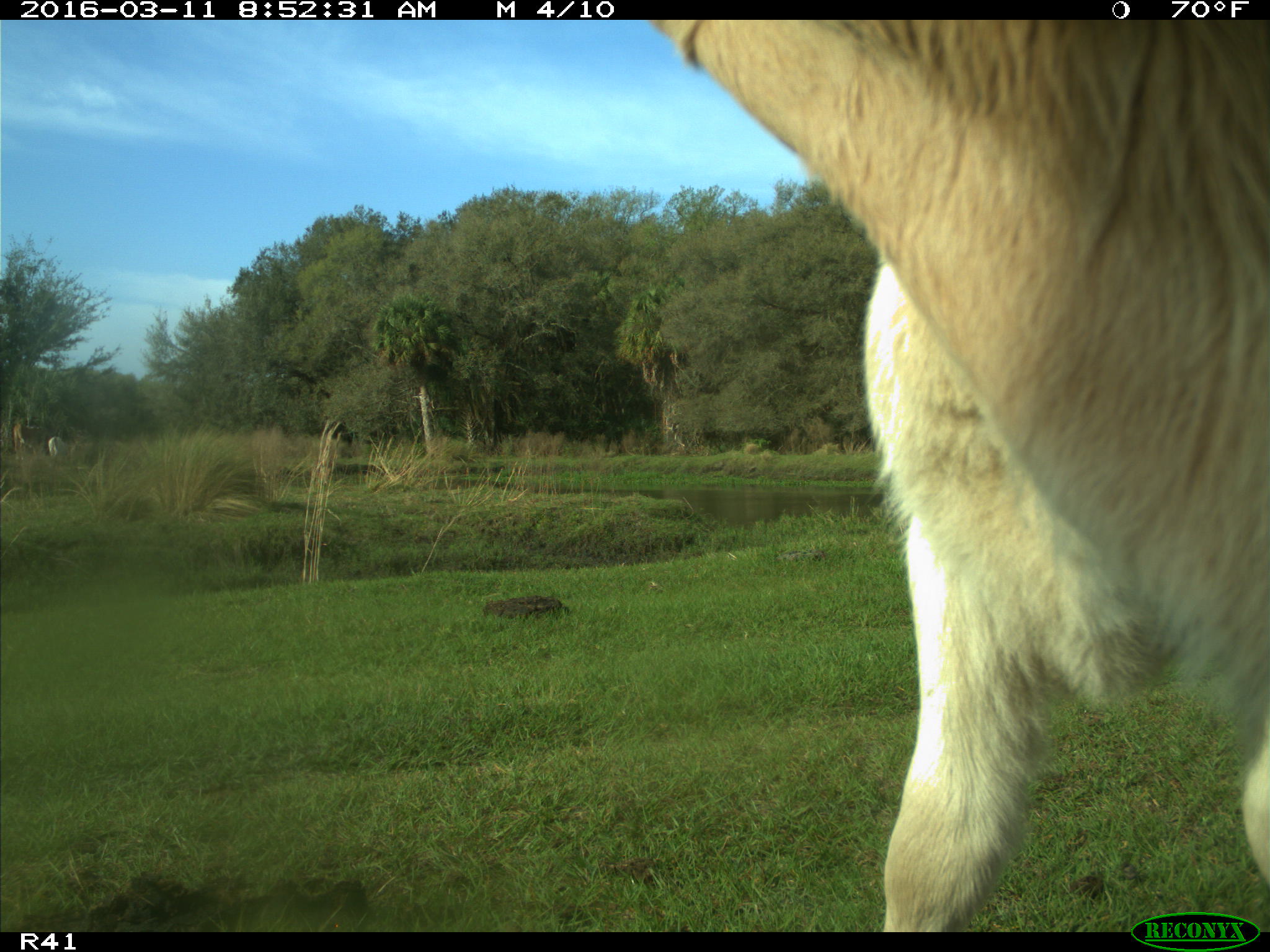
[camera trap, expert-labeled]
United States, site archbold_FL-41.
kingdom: Animalia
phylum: Chordata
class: Mammalia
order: Artiodactyla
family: Bovidae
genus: Bos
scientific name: Bos taurus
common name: domestic cow